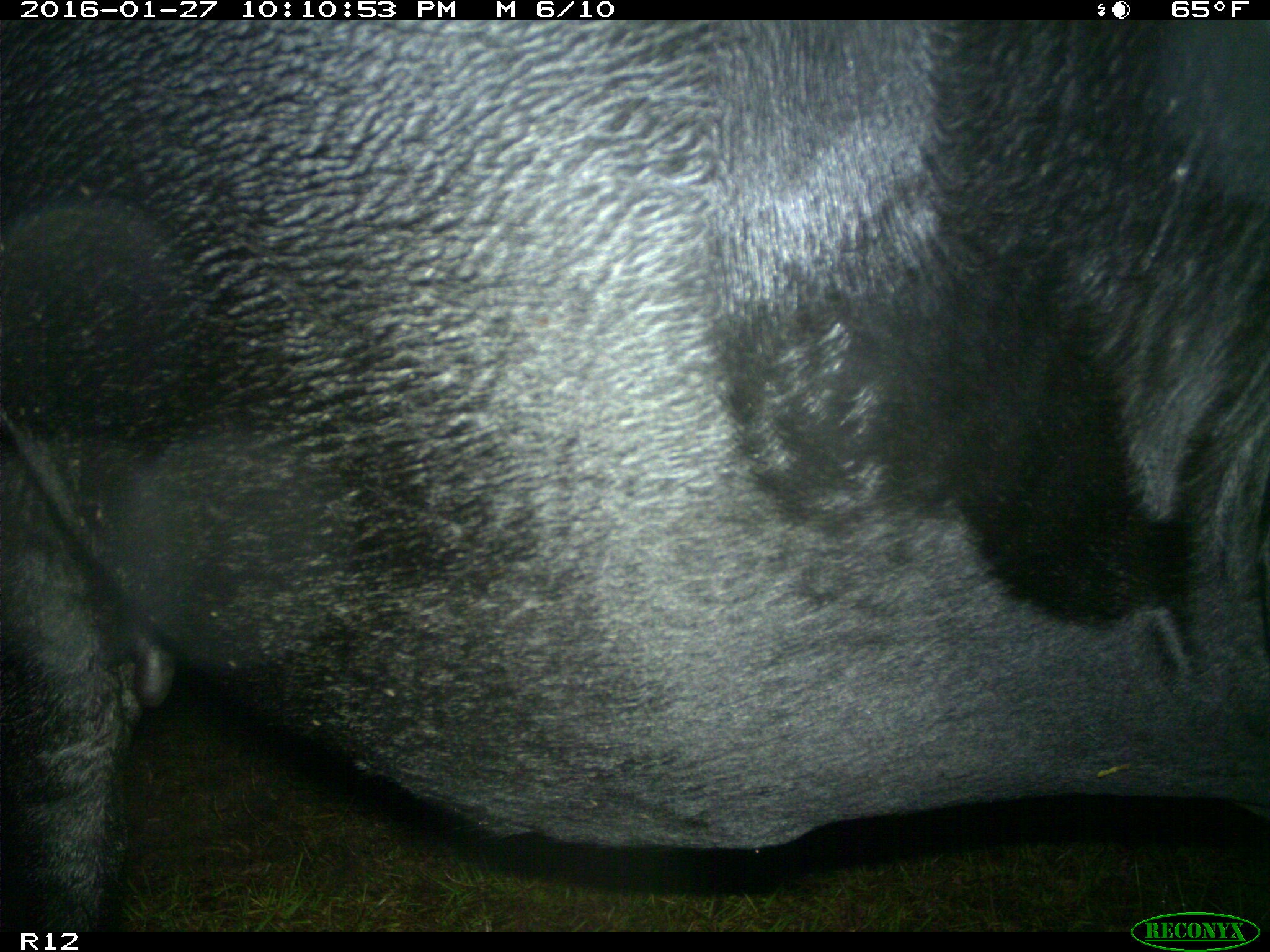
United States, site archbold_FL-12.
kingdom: Animalia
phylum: Chordata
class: Mammalia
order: Artiodactyla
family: Bovidae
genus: Bos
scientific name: Bos taurus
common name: domestic cow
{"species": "Bos taurus (domestic cow)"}